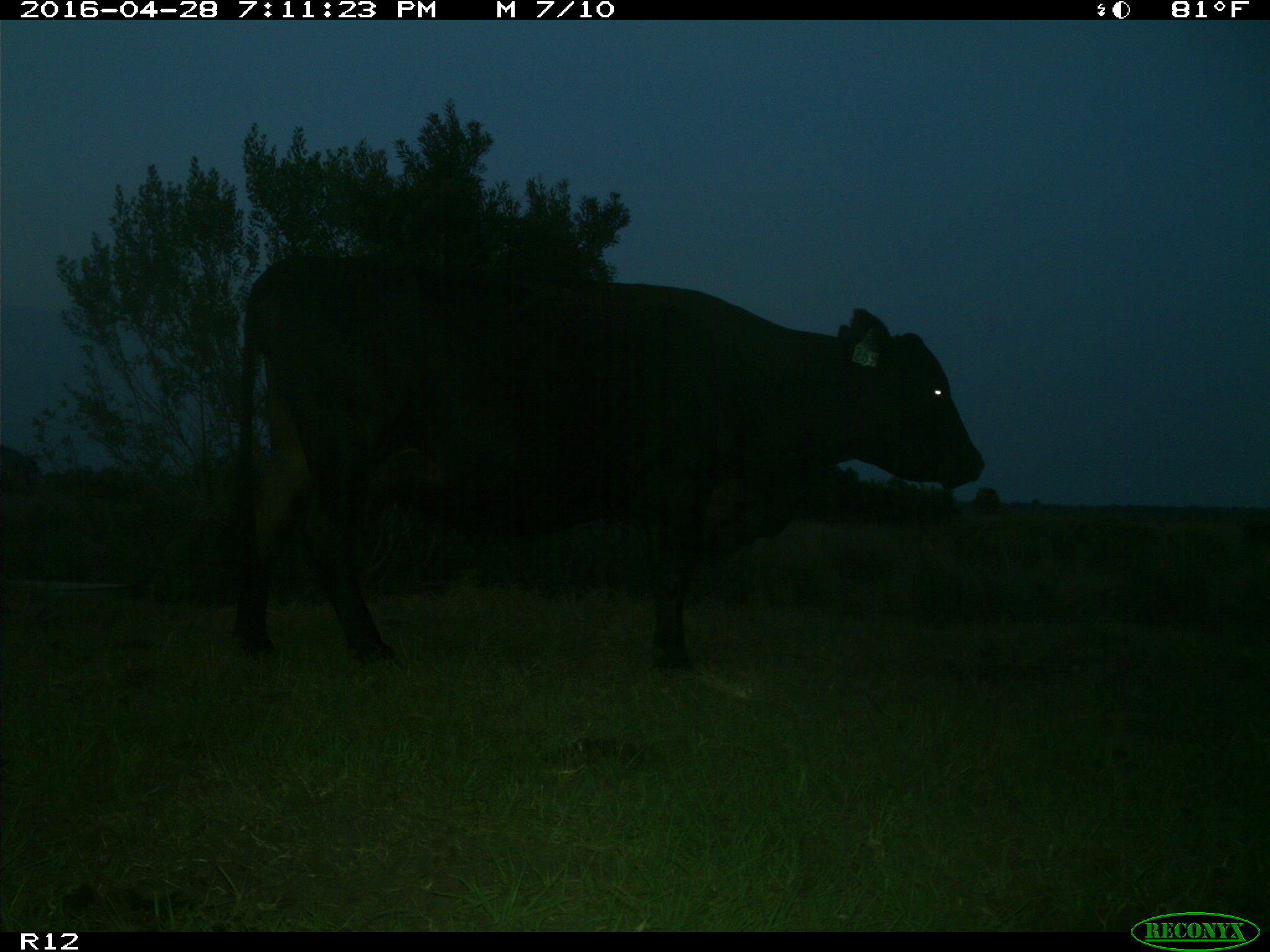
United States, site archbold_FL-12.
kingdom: Animalia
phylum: Chordata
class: Mammalia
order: Artiodactyla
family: Bovidae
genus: Bos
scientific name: Bos taurus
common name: domestic cow